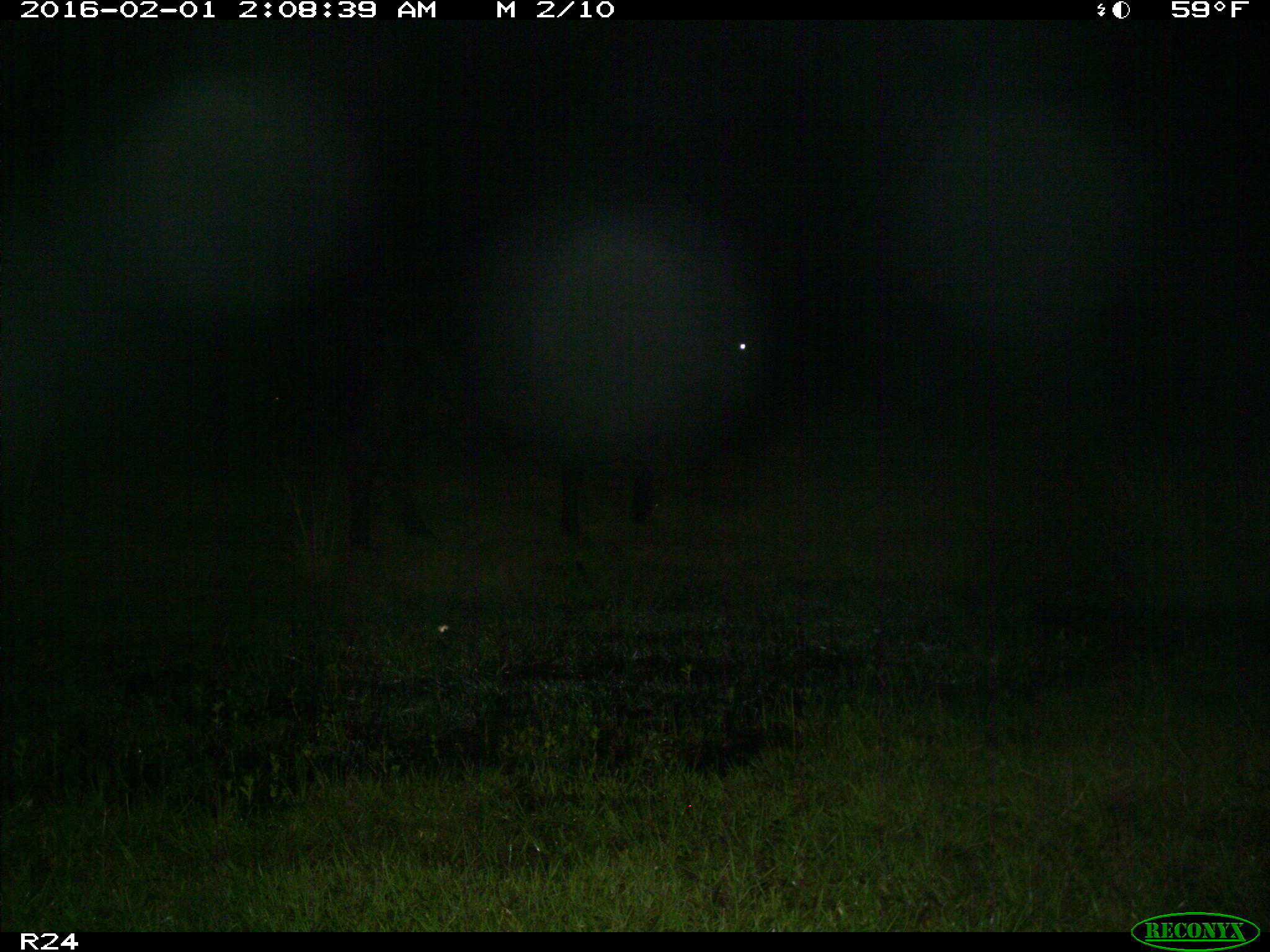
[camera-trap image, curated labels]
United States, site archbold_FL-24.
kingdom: Animalia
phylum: Chordata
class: Mammalia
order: Artiodactyla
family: Bovidae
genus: Bos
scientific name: Bos taurus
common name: domestic cow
Bos taurus (domestic cow).